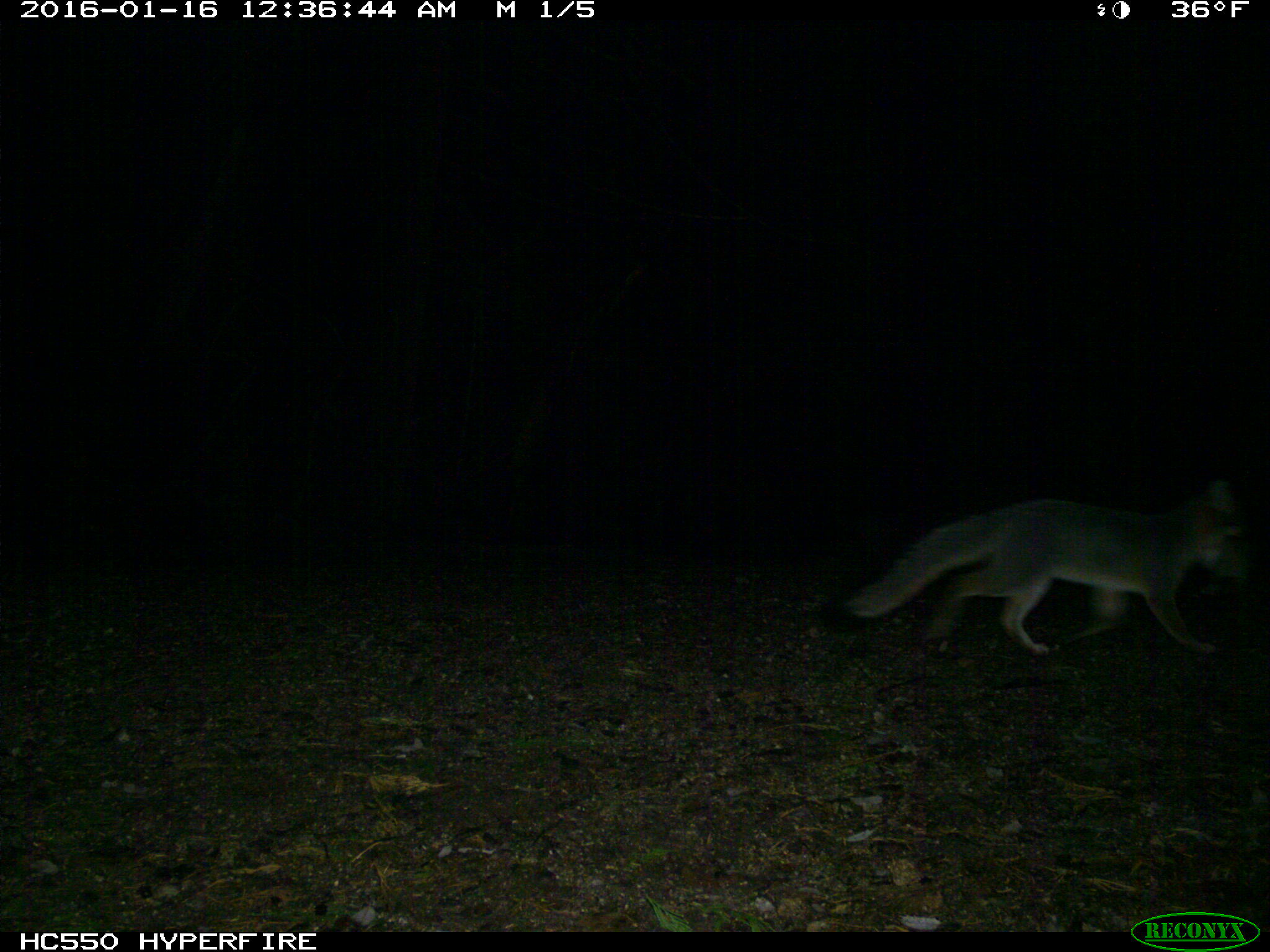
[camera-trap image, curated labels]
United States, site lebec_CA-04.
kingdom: Animalia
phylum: Chordata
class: Mammalia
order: Carnivora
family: Canidae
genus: Urocyon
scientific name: Urocyon cinereoargenteus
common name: gray fox